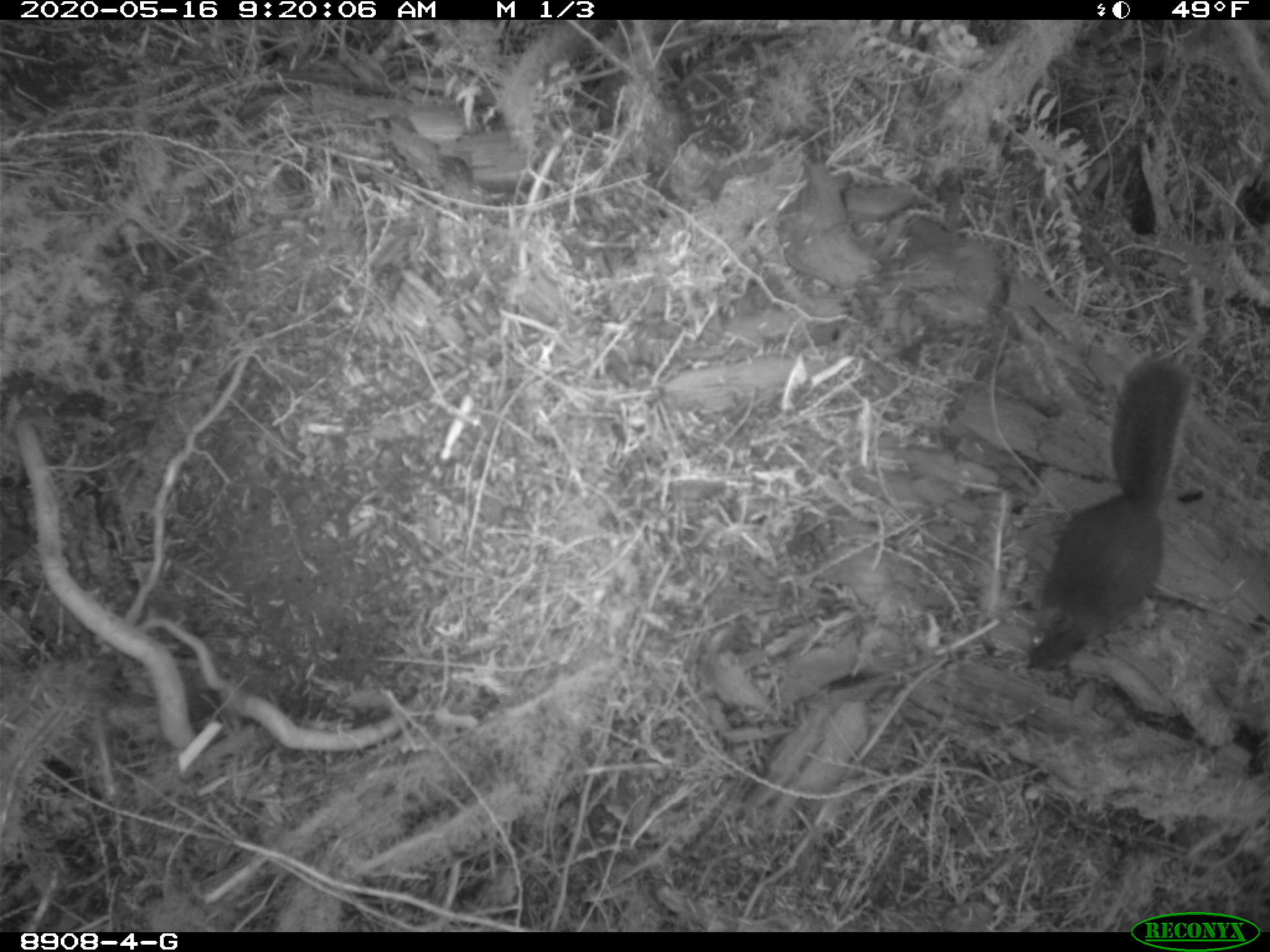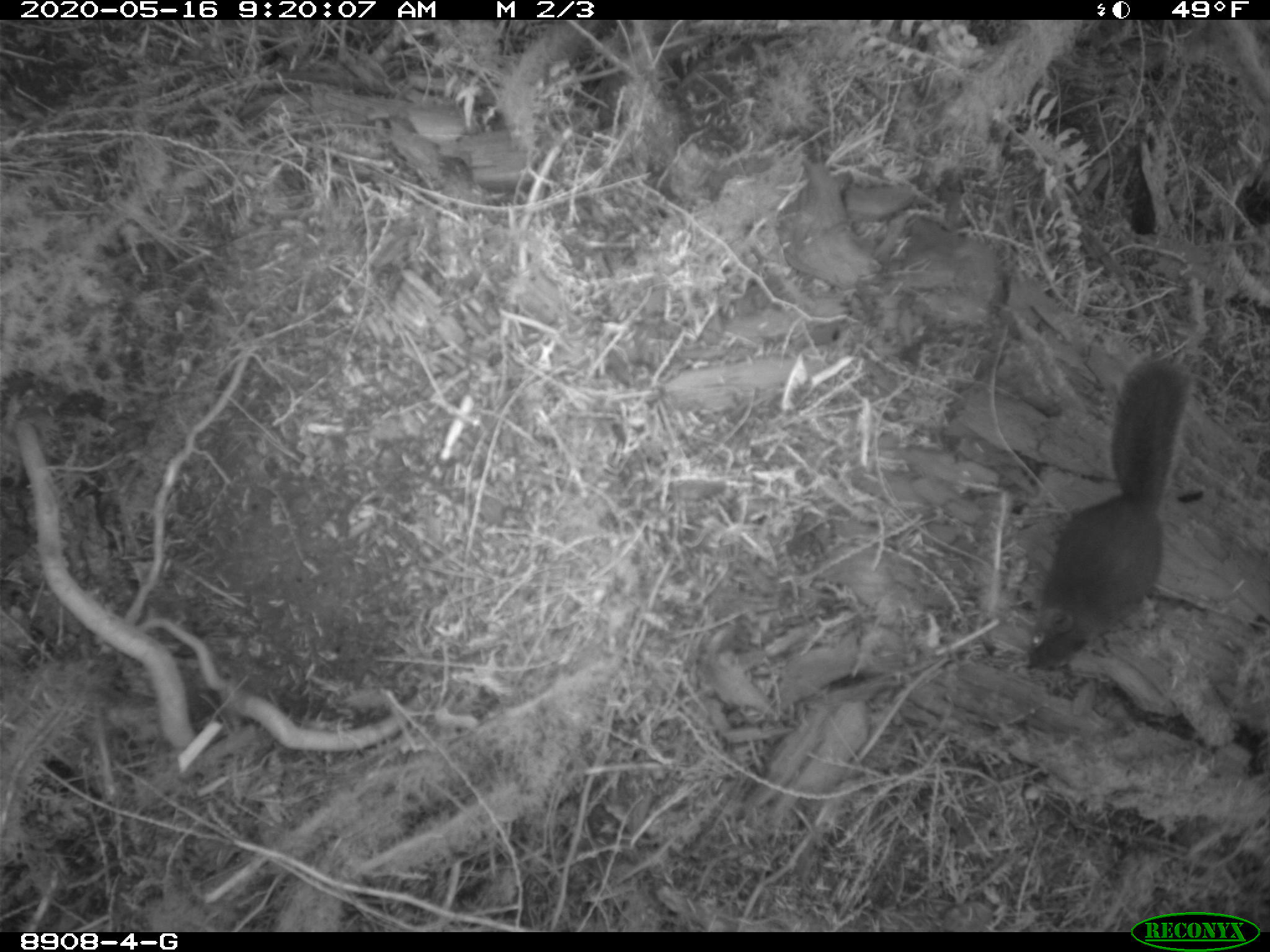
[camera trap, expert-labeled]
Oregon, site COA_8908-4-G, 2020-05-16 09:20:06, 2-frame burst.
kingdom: Animalia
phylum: Chordata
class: Mammalia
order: Rodentia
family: Sciuridae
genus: Tamiasciurus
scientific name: Tamiasciurus douglasii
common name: douglas squirrel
Douglas squirrel (Tamiasciurus douglasii).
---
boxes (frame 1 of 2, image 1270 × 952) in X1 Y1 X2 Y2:
douglas squirrel: 1024 355 1191 676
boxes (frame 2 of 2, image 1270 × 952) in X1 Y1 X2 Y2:
douglas squirrel: 1019 353 1194 680